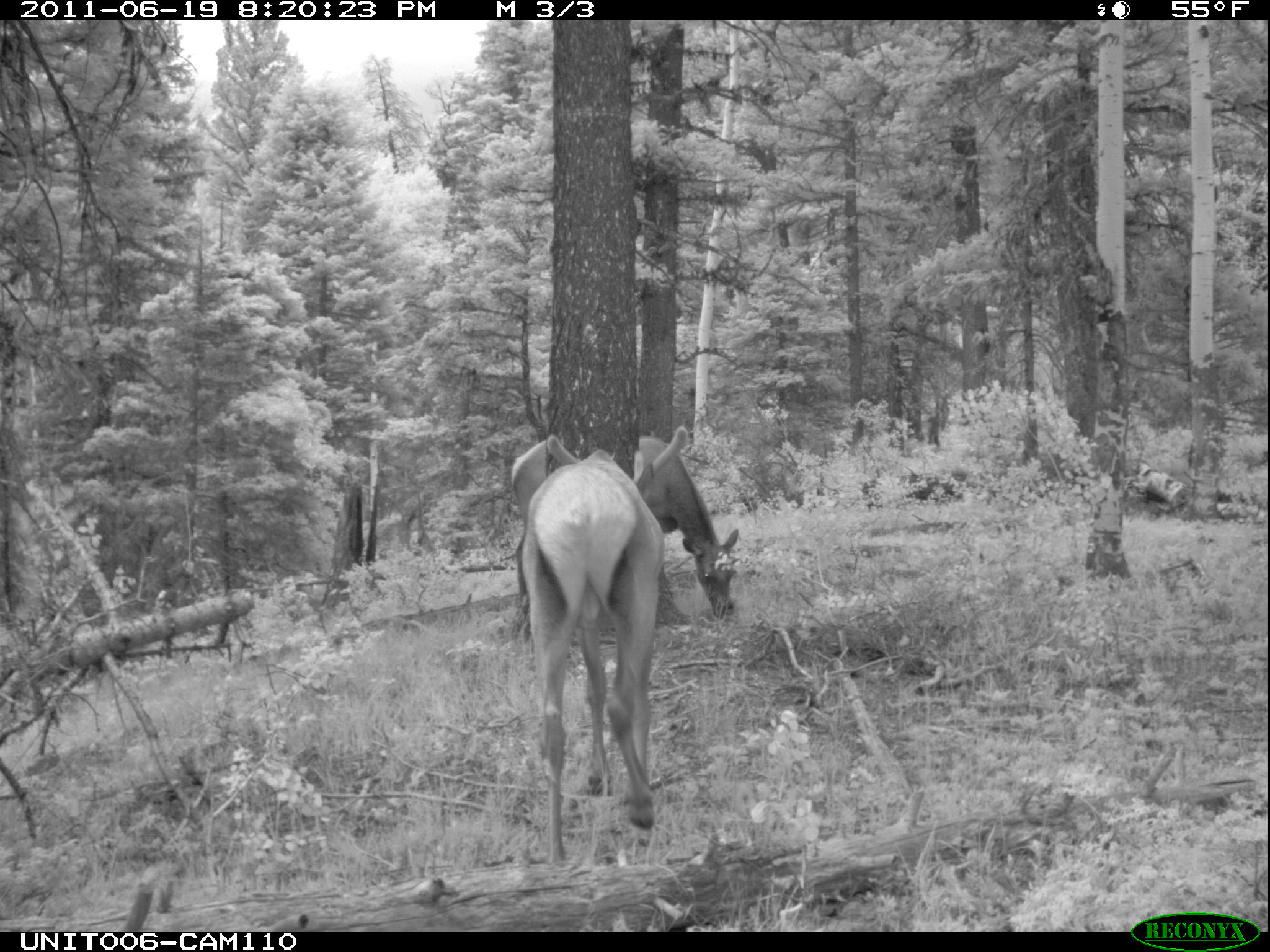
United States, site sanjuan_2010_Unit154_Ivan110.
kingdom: Animalia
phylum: Chordata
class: Mammalia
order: Artiodactyla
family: Cervidae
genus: Cervus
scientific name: Cervus elaphus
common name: red deer